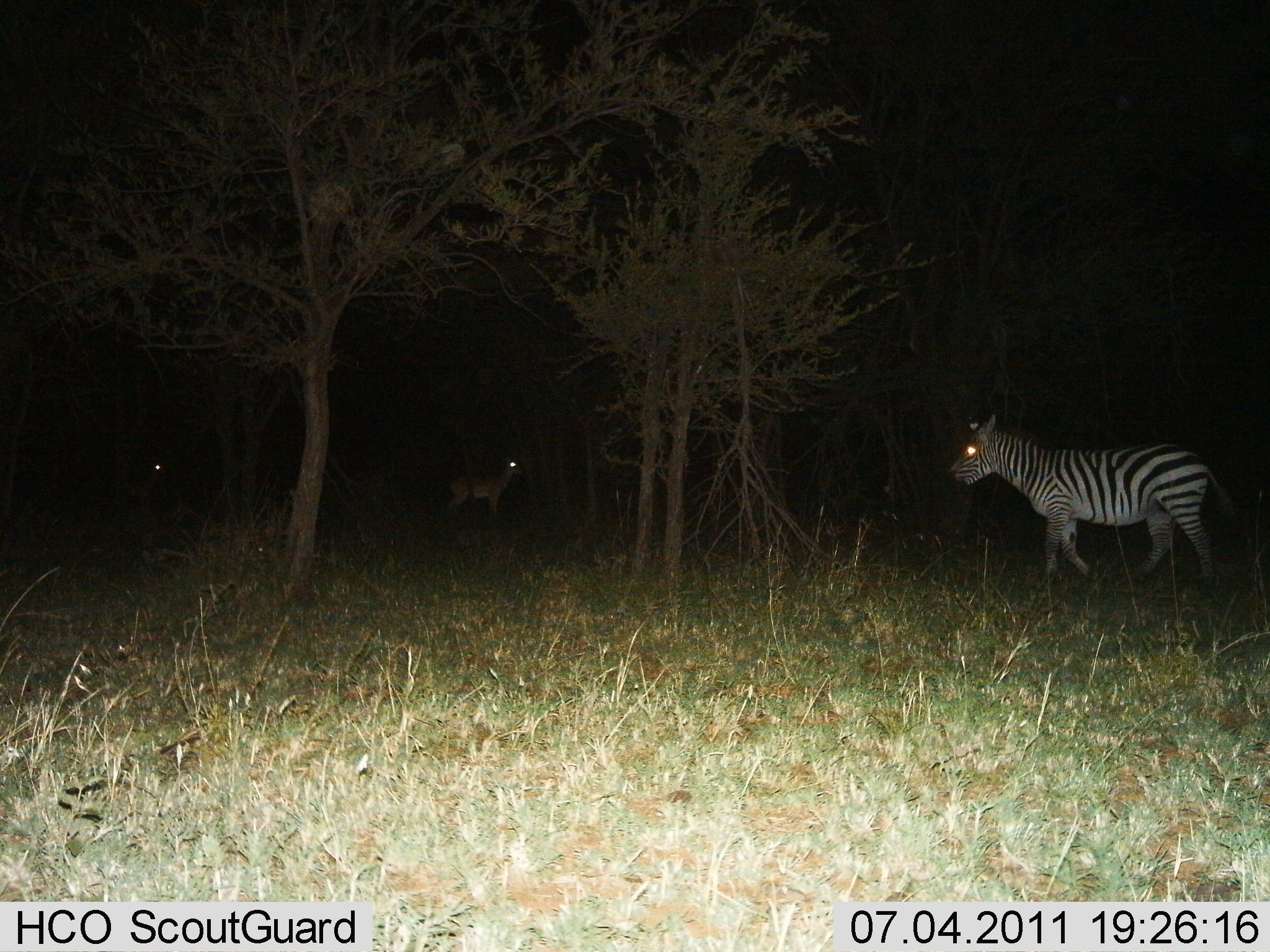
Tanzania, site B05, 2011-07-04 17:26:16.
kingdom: Animalia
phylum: Chordata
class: Mammalia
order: Perissodactyla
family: Equidae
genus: Equus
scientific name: Equus quagga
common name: plains zebra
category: zebra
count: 1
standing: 50%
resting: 5%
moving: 50%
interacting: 0%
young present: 0%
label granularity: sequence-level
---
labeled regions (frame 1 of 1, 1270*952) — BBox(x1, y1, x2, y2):
animal: BBox(939, 410, 1239, 605); BBox(443, 454, 526, 522)